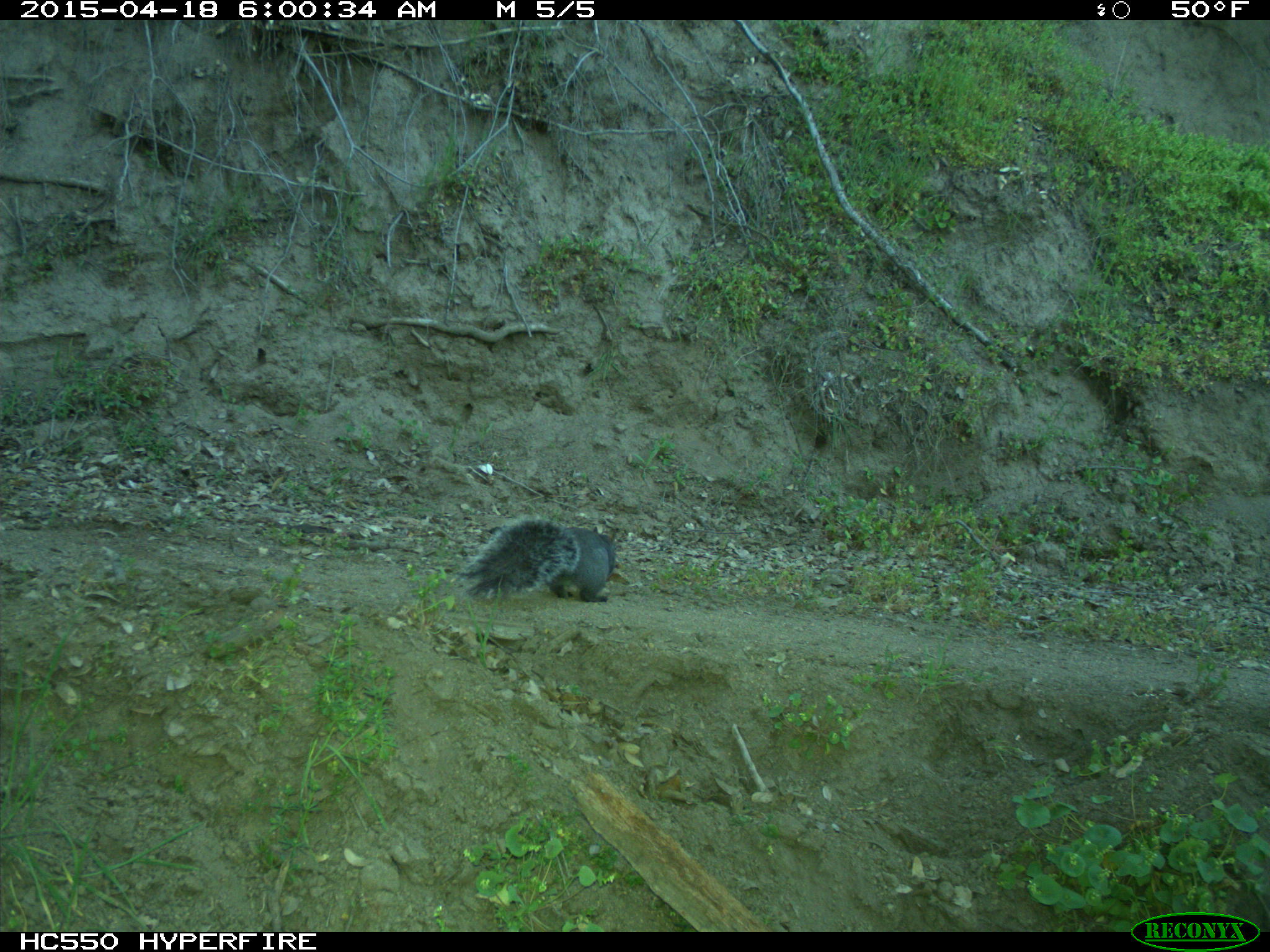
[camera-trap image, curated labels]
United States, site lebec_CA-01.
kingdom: Animalia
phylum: Chordata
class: Mammalia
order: Rodentia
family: Sciuridae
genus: Sciurus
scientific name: Sciurus carolinensis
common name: eastern gray squirrel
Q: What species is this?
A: Sciurus carolinensis (eastern gray squirrel).